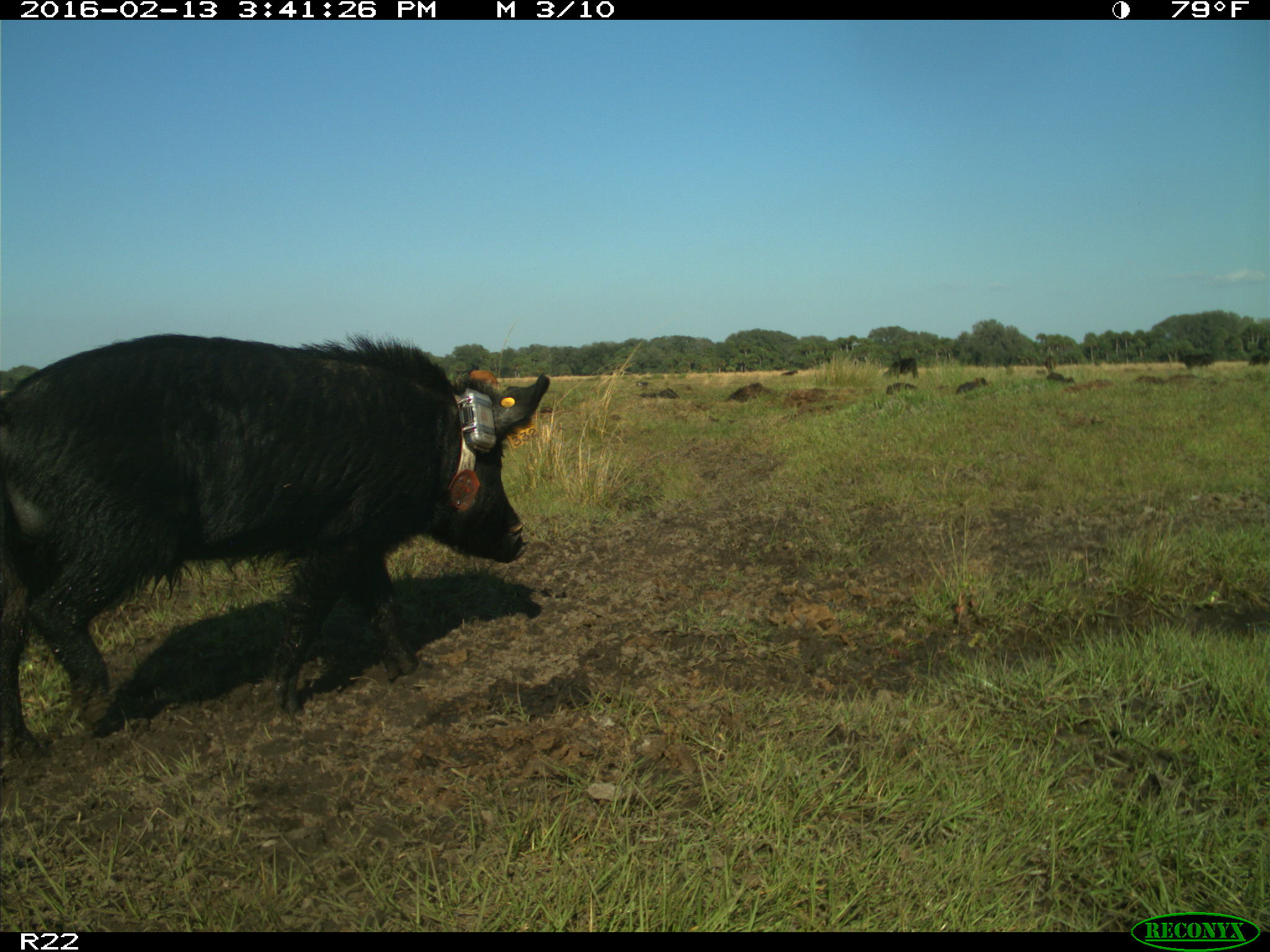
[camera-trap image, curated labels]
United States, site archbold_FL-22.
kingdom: Animalia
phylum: Chordata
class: Mammalia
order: Artiodactyla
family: Suidae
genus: Sus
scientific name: Sus scrofa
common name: wild boar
Sus scrofa (wild boar).